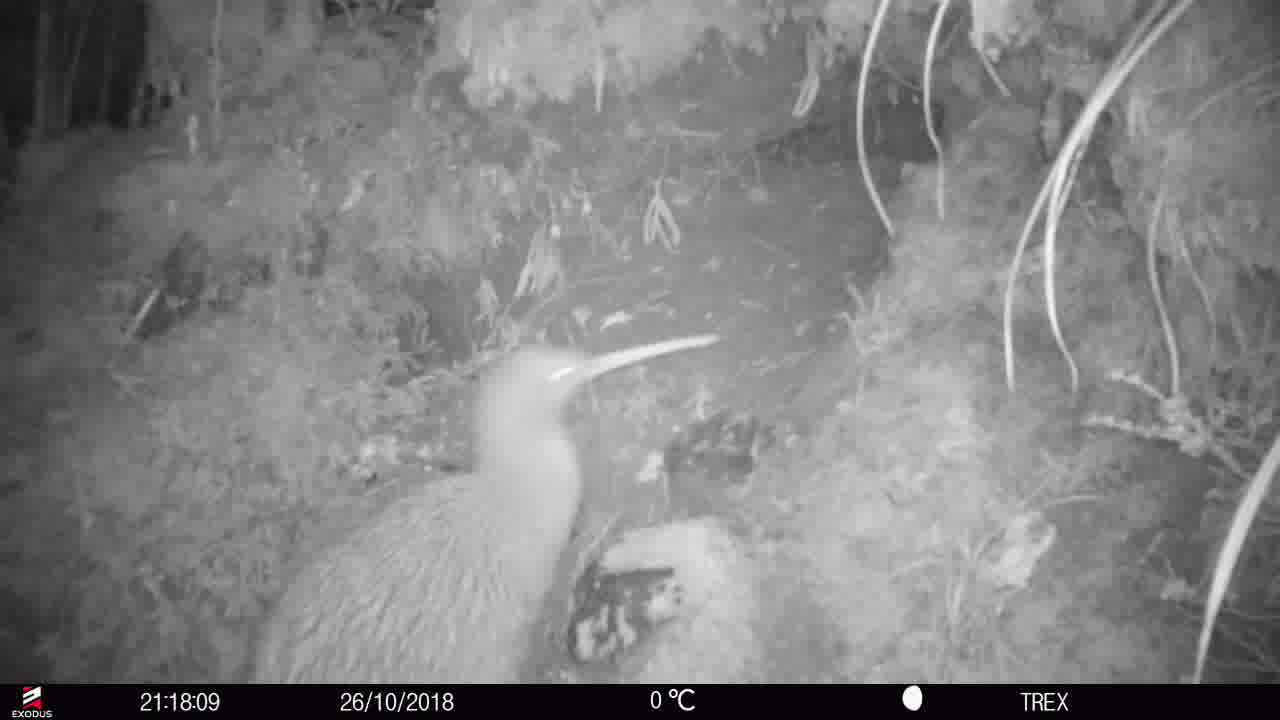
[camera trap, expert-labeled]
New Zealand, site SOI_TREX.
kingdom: Animalia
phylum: Chordata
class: Aves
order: Apterygiformes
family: Apterygidae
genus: Apteryx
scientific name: Apteryx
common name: kiwi